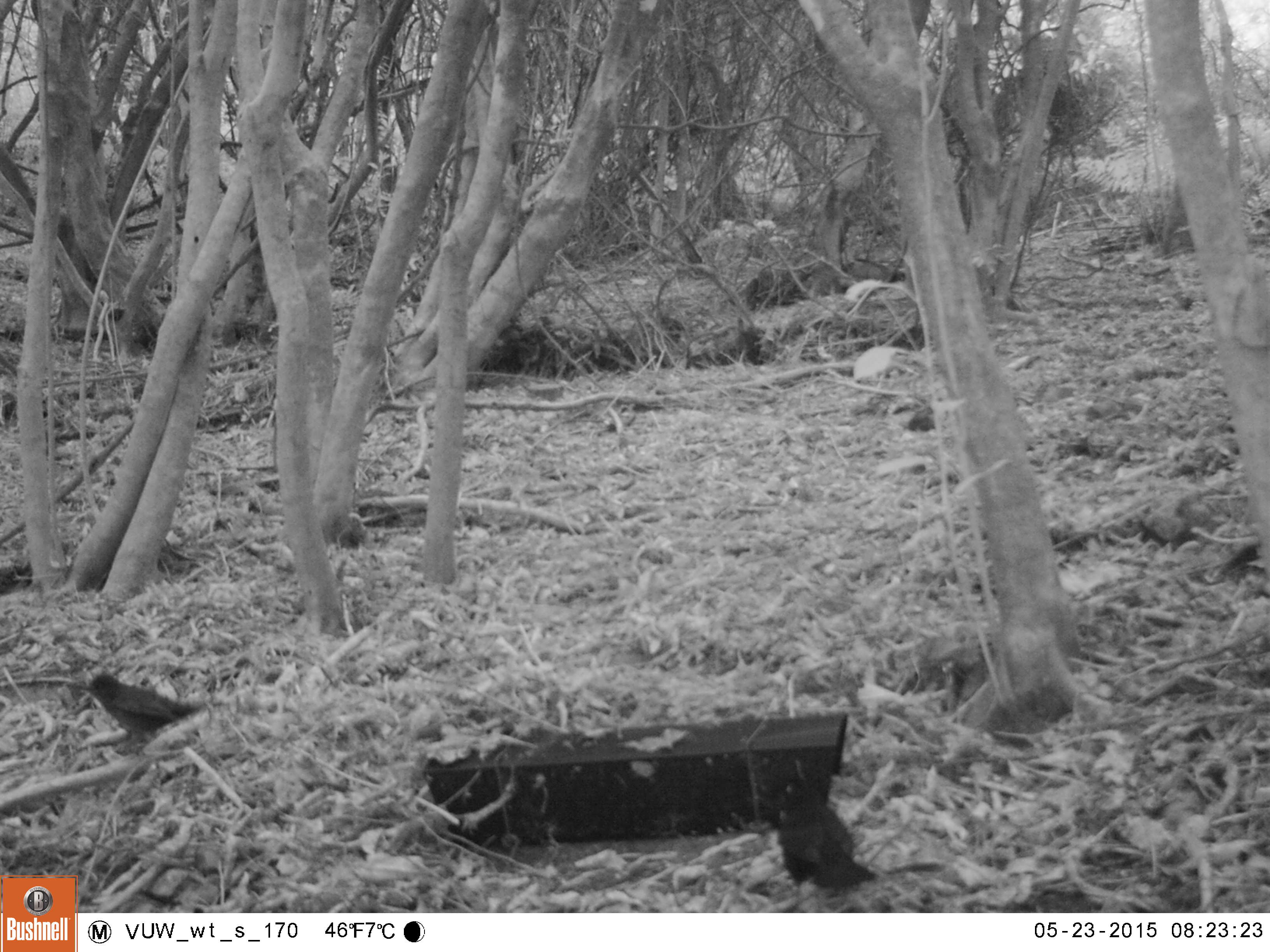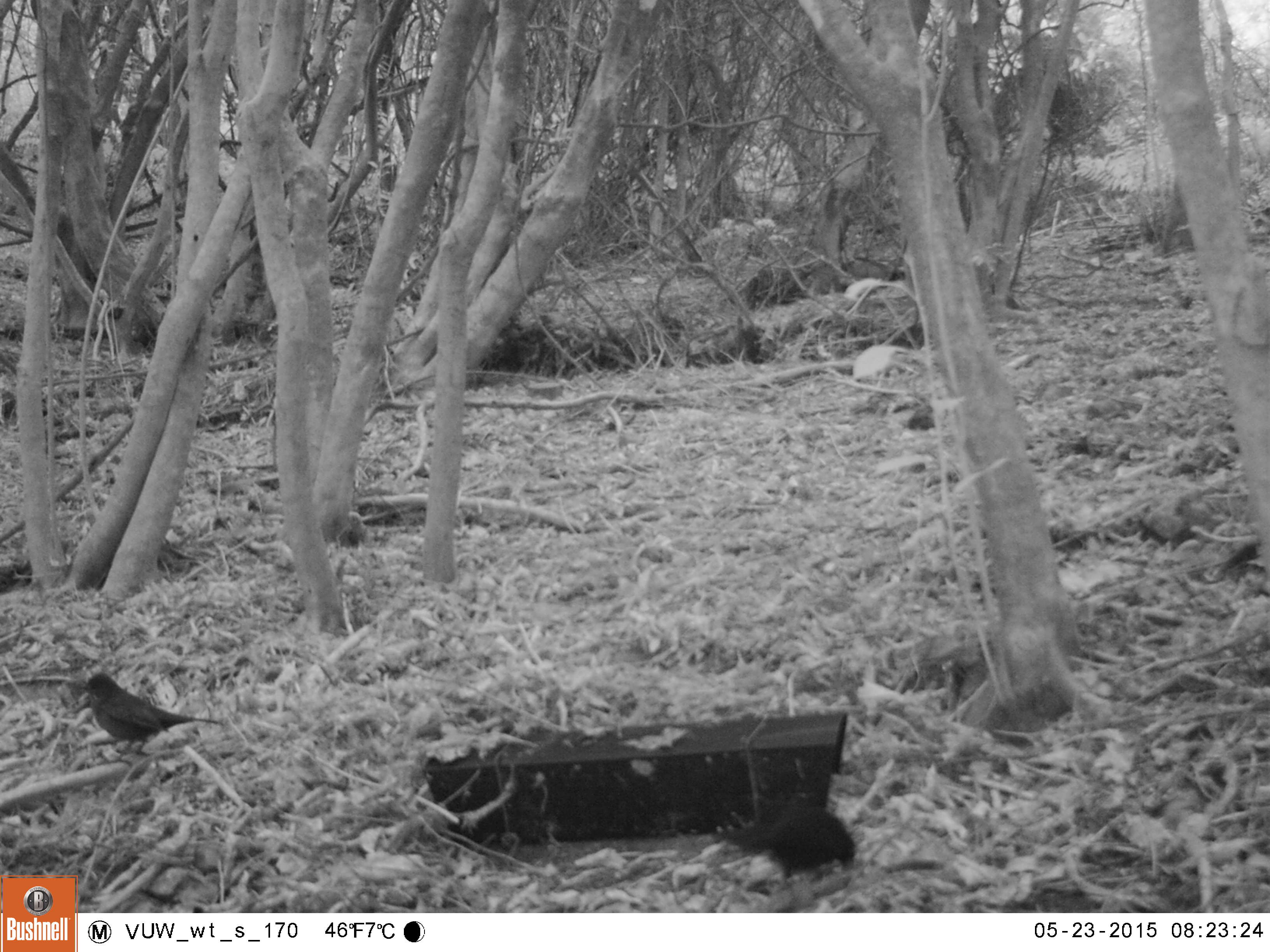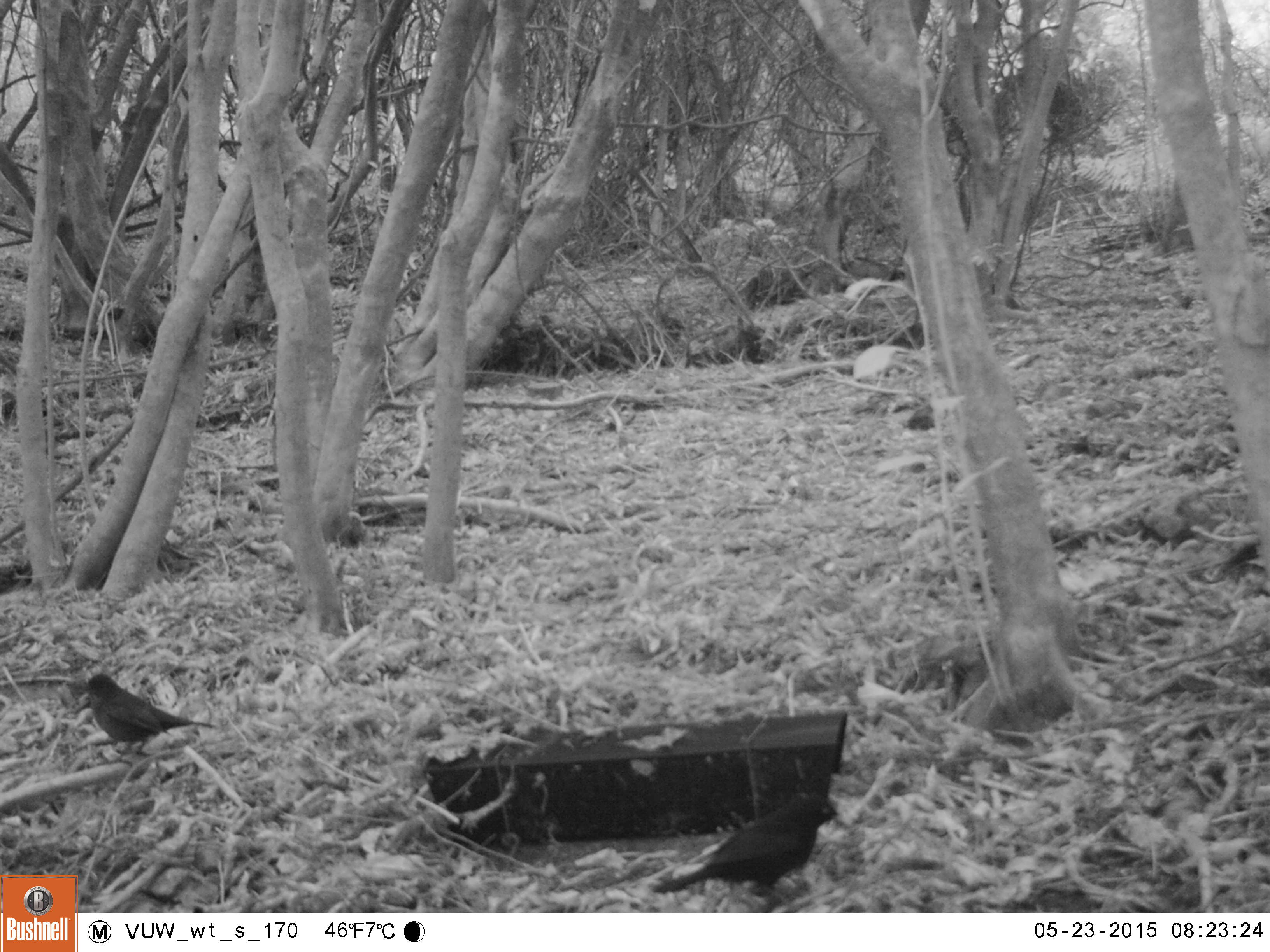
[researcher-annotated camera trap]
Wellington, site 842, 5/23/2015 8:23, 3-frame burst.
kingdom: Animalia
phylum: Chordata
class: Aves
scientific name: Aves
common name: bird